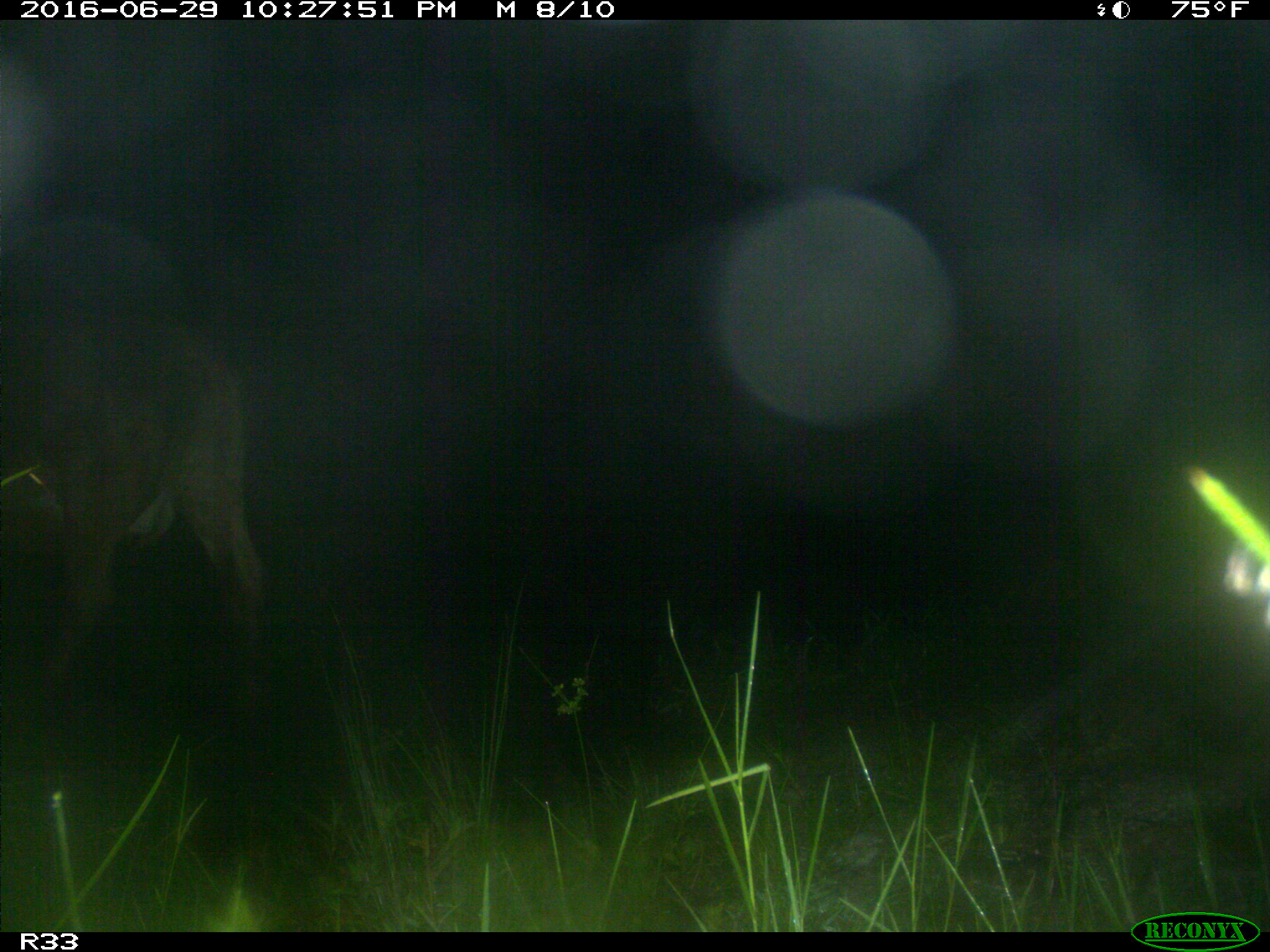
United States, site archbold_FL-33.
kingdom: Animalia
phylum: Chordata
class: Mammalia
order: Artiodactyla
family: Bovidae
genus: Bos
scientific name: Bos taurus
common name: domestic cow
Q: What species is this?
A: Bos taurus (domestic cow).